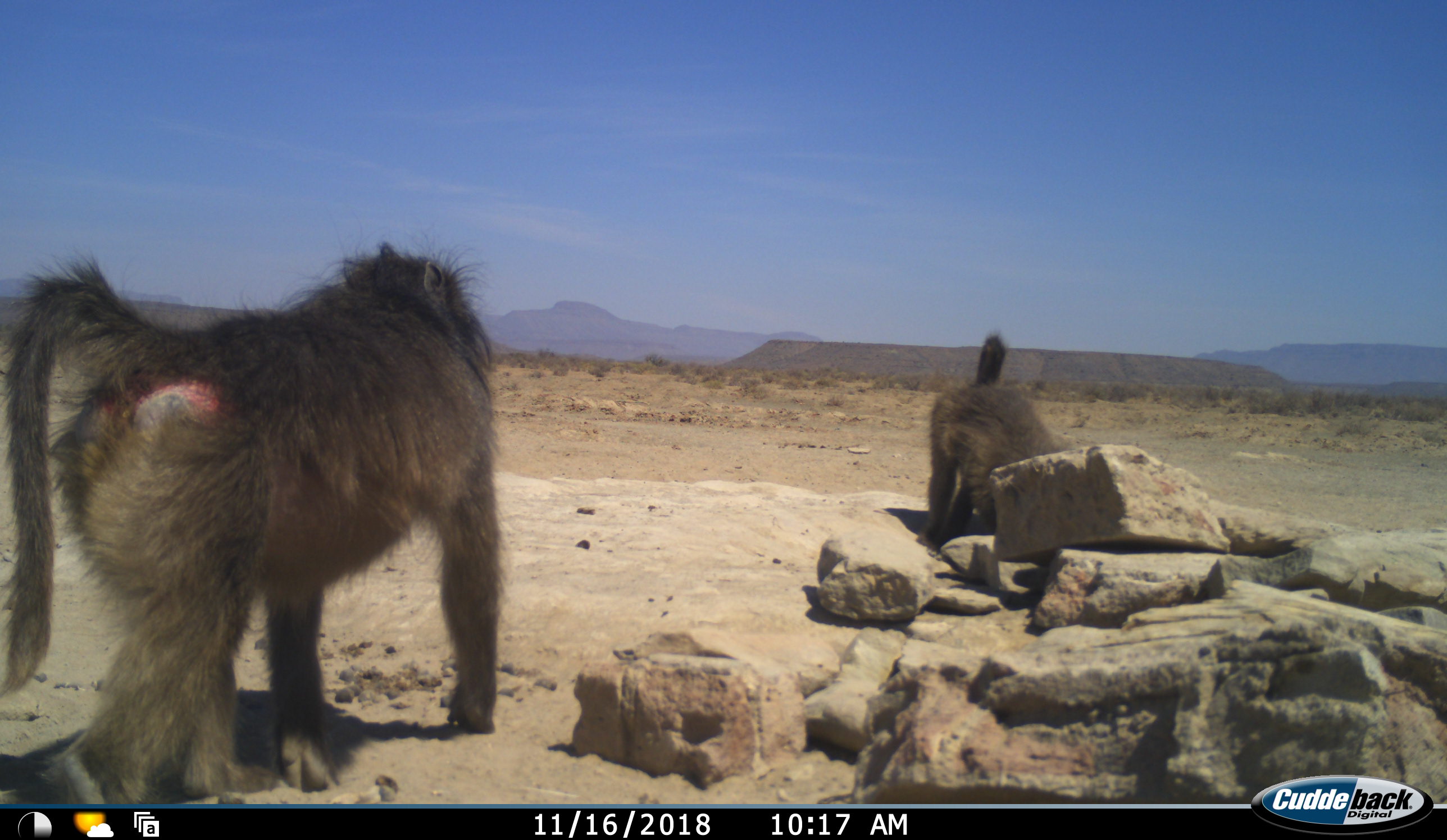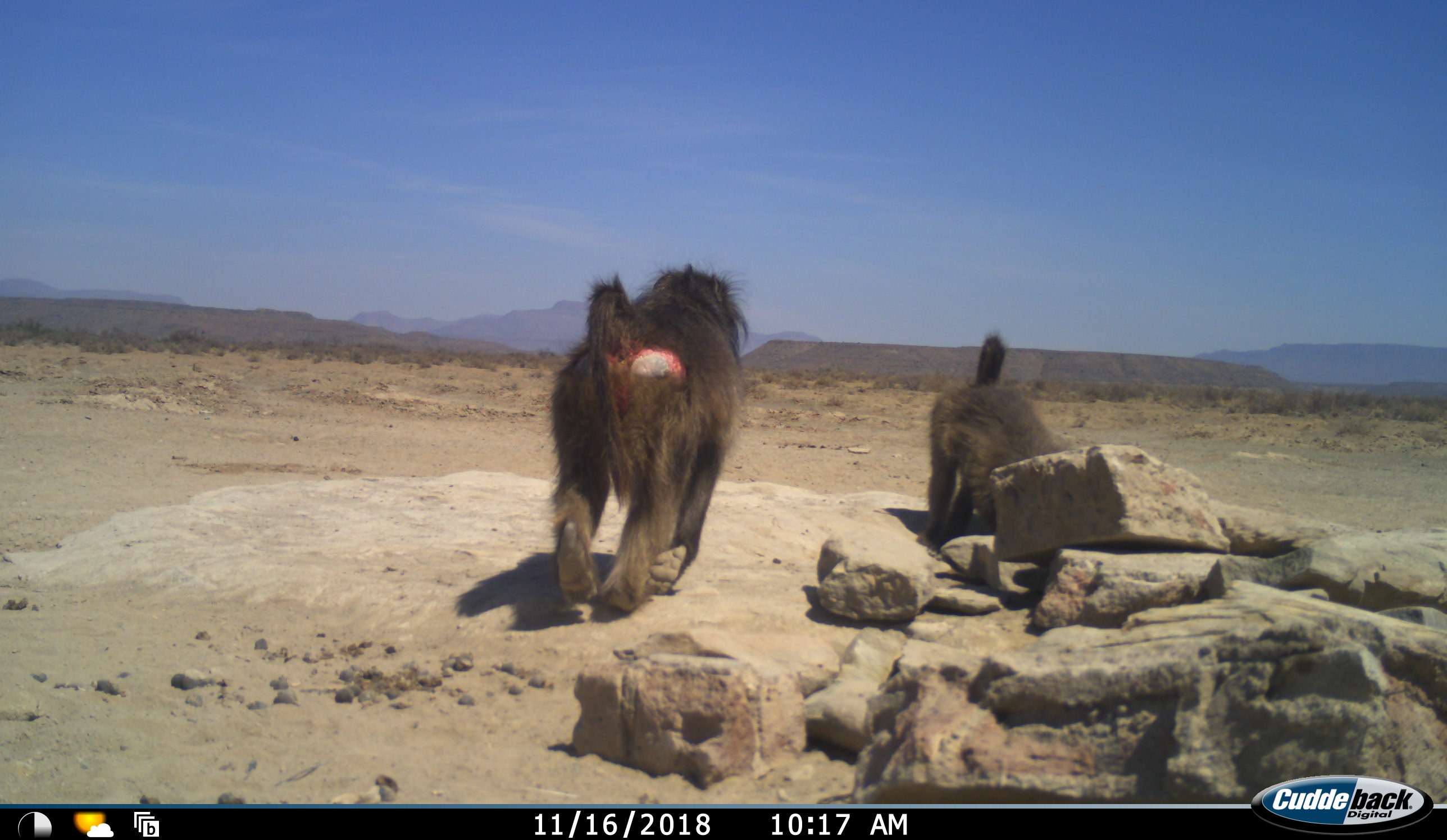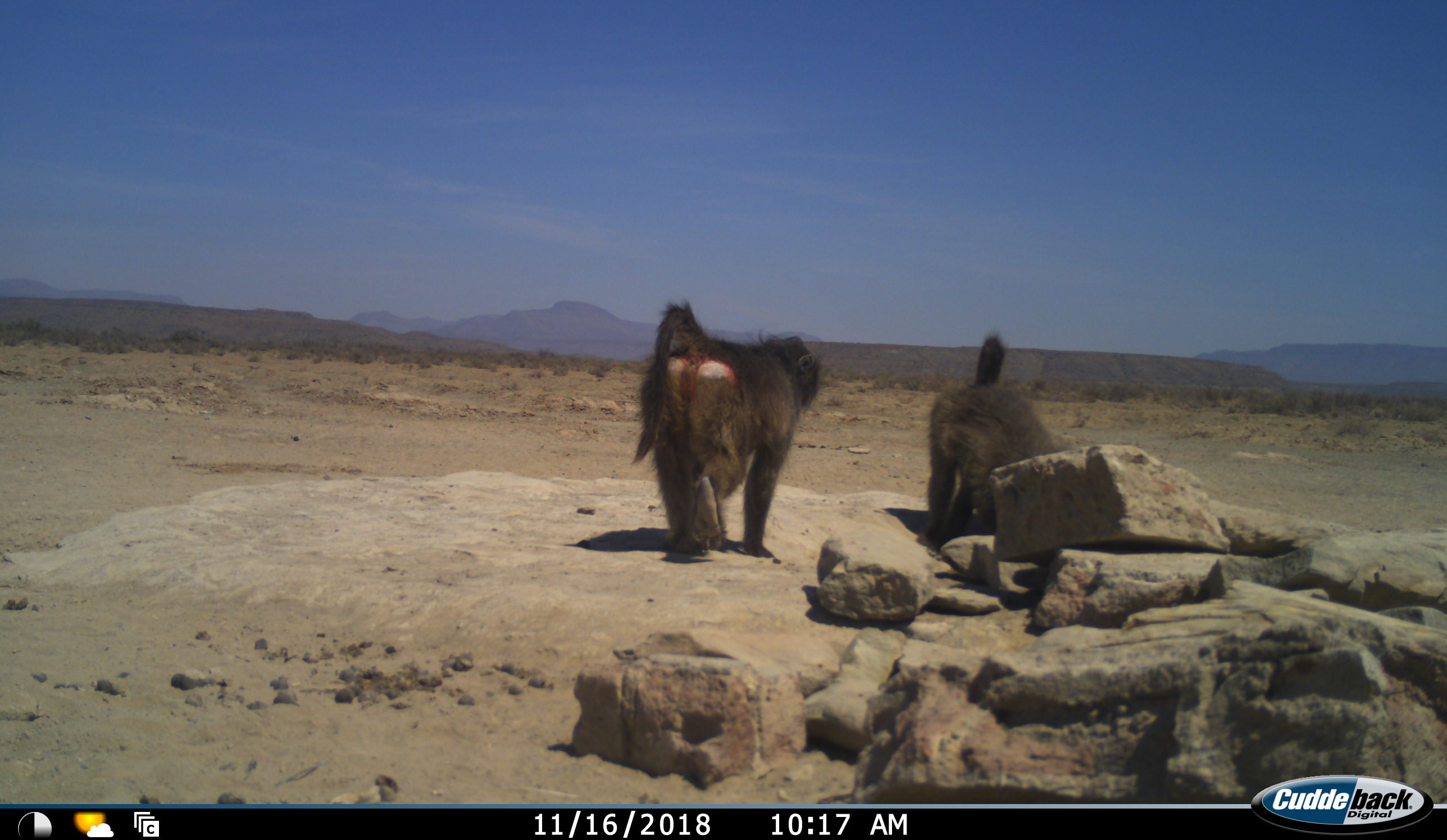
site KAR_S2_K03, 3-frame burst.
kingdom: Animalia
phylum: Chordata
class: Mammalia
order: Primates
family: Cercopithecidae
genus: Papio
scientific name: Papio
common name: baboon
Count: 2.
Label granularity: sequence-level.